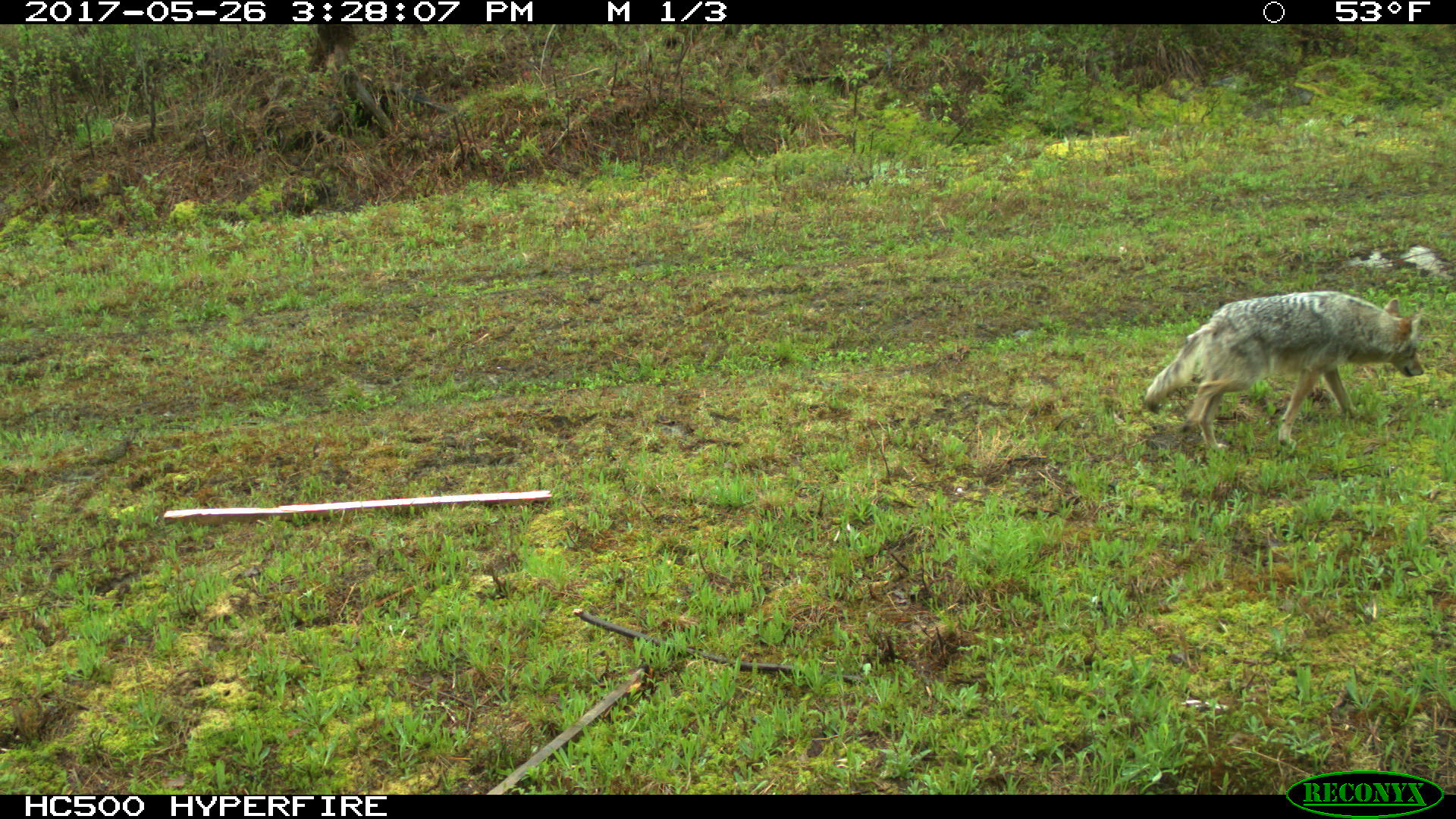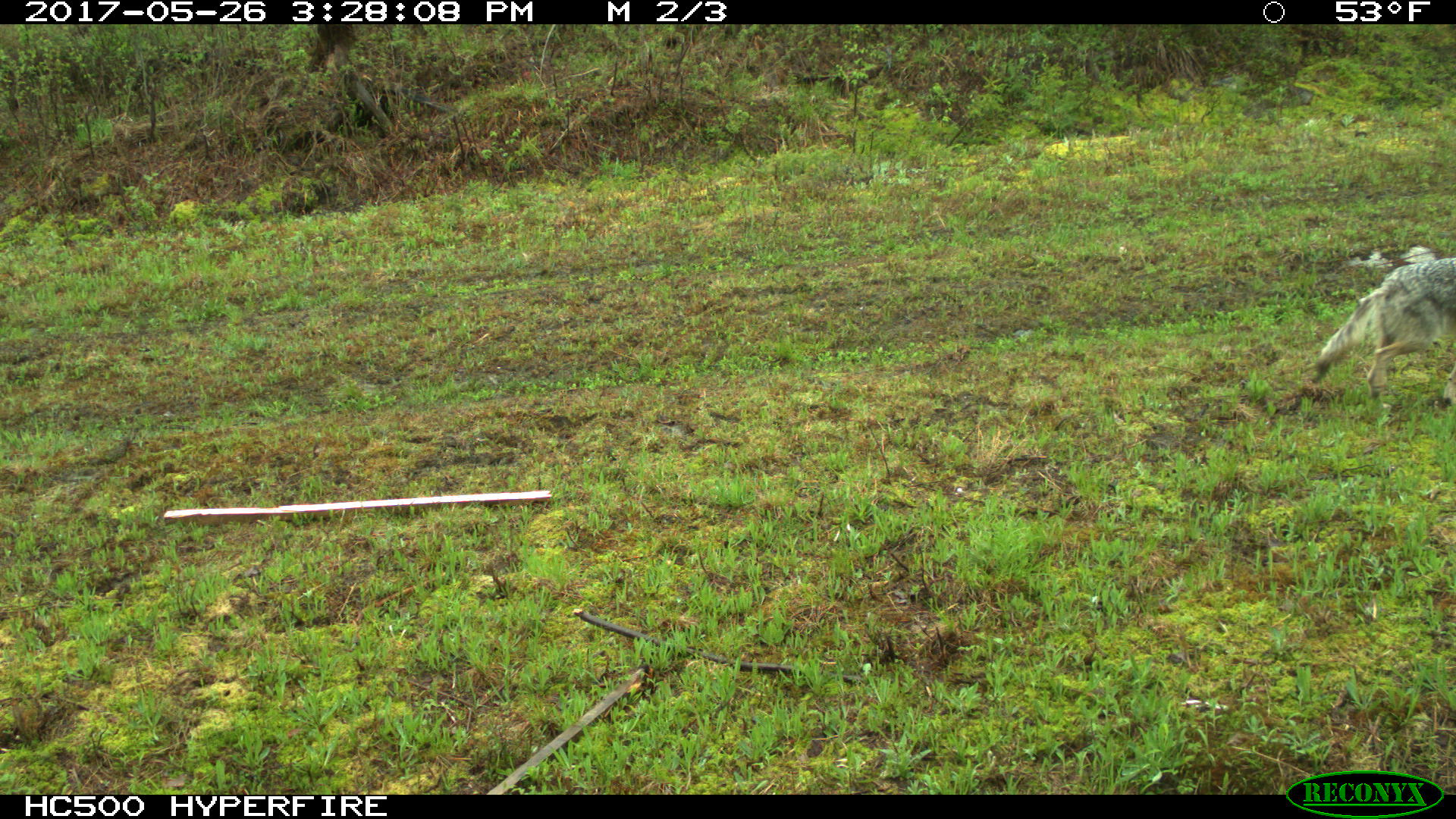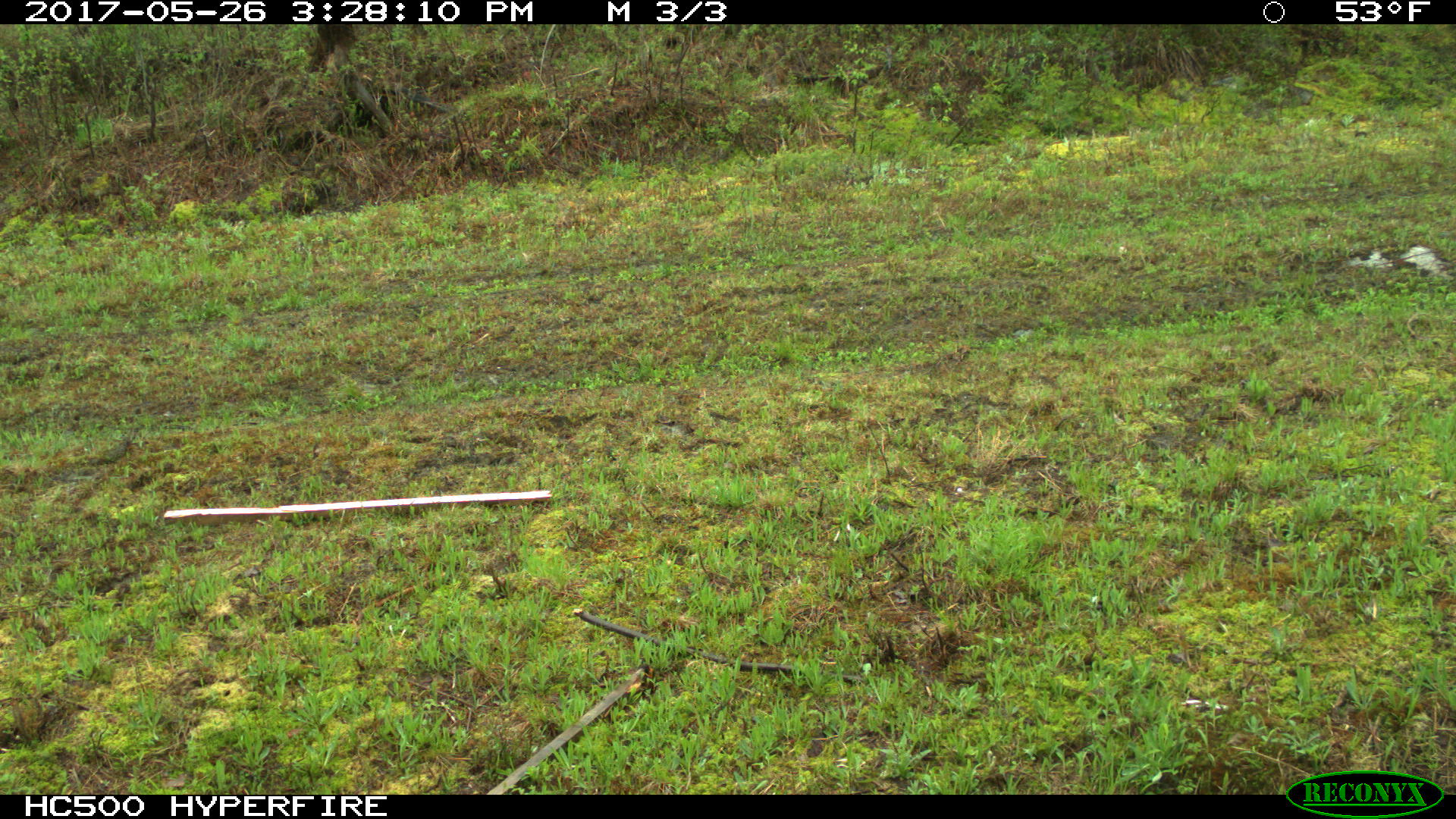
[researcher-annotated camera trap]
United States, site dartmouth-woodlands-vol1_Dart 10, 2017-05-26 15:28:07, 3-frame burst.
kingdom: Animalia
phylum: Chordata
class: Mammalia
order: Carnivora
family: Canidae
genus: Canis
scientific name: Canis latrans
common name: coyote